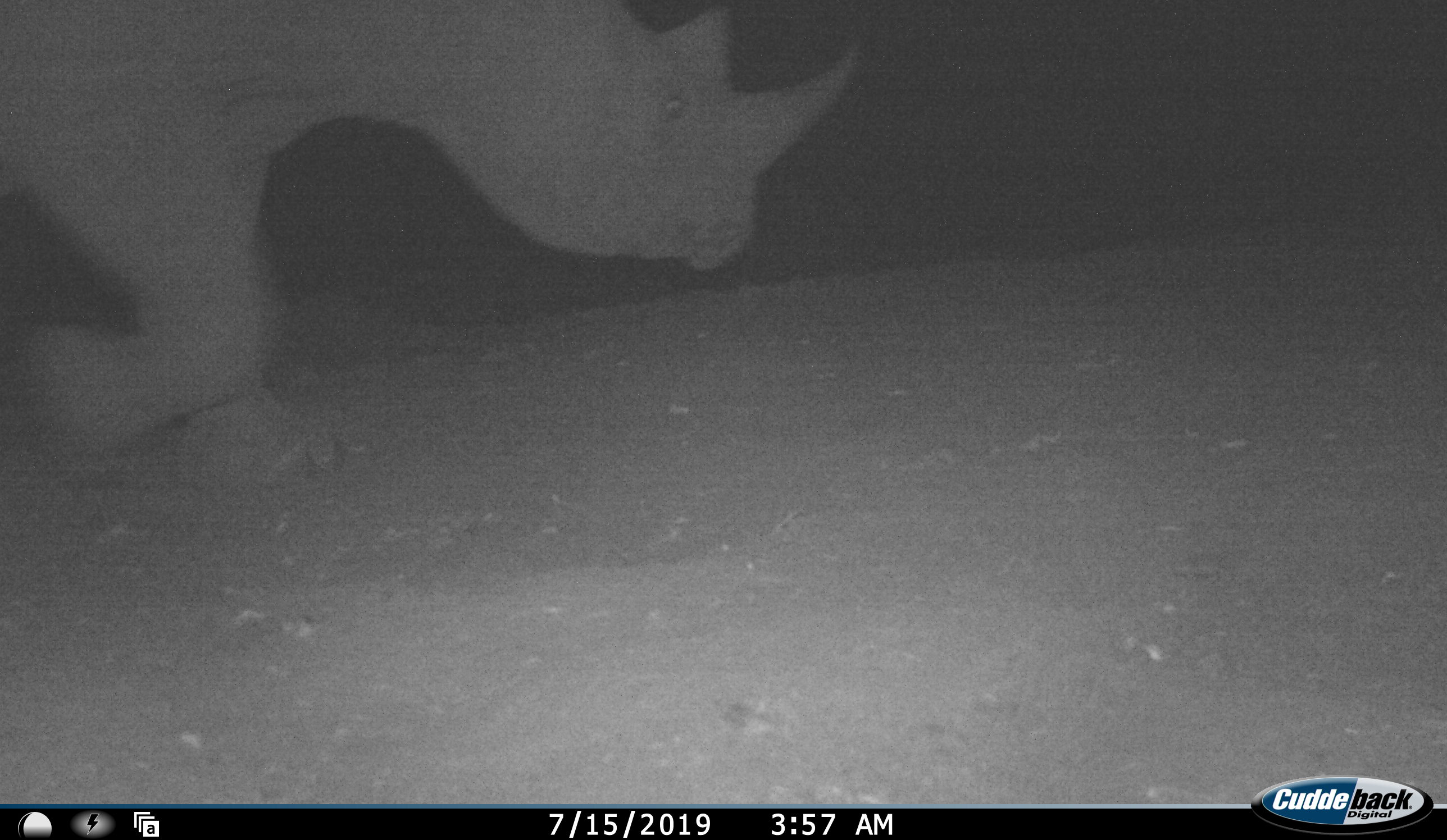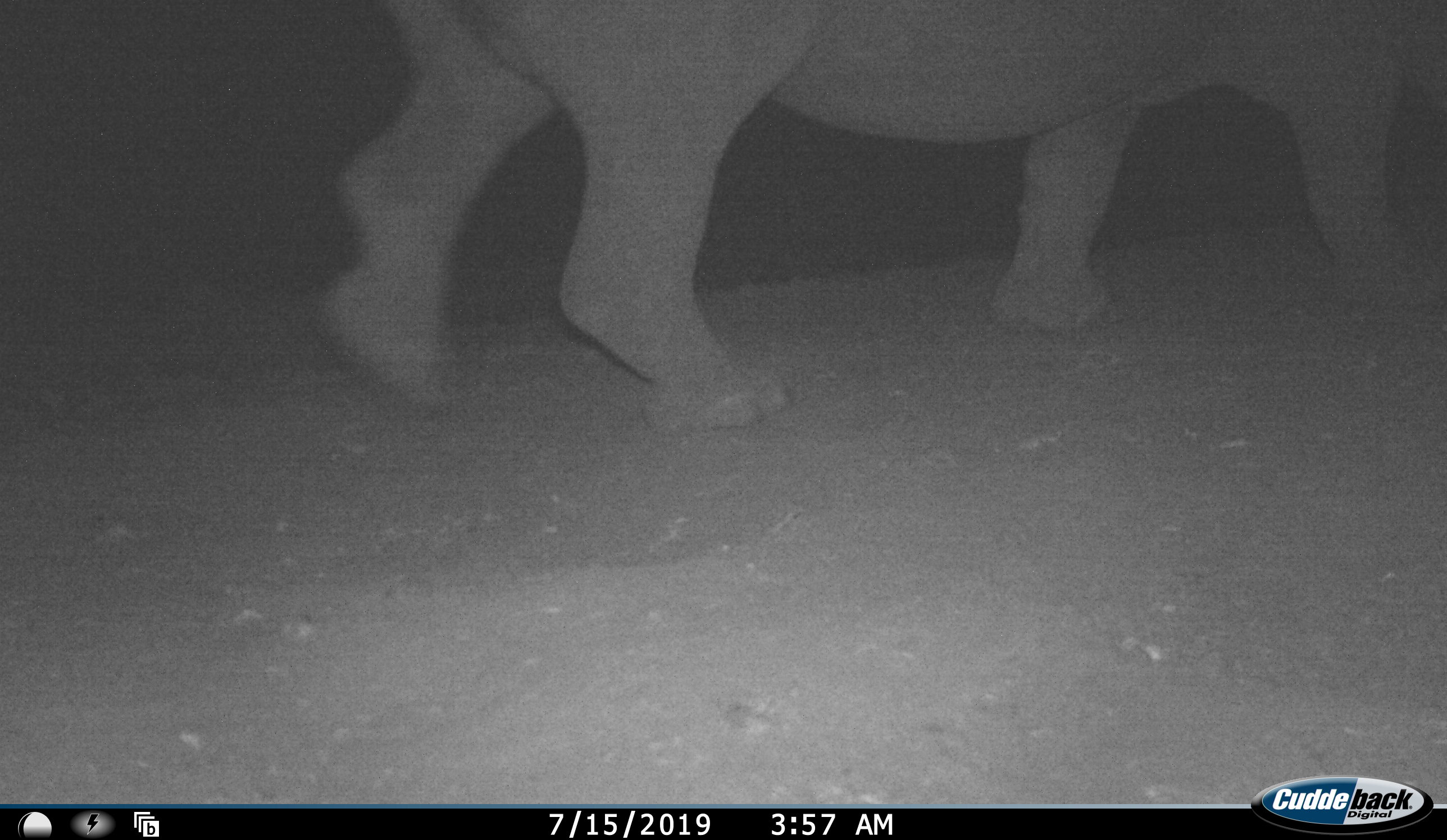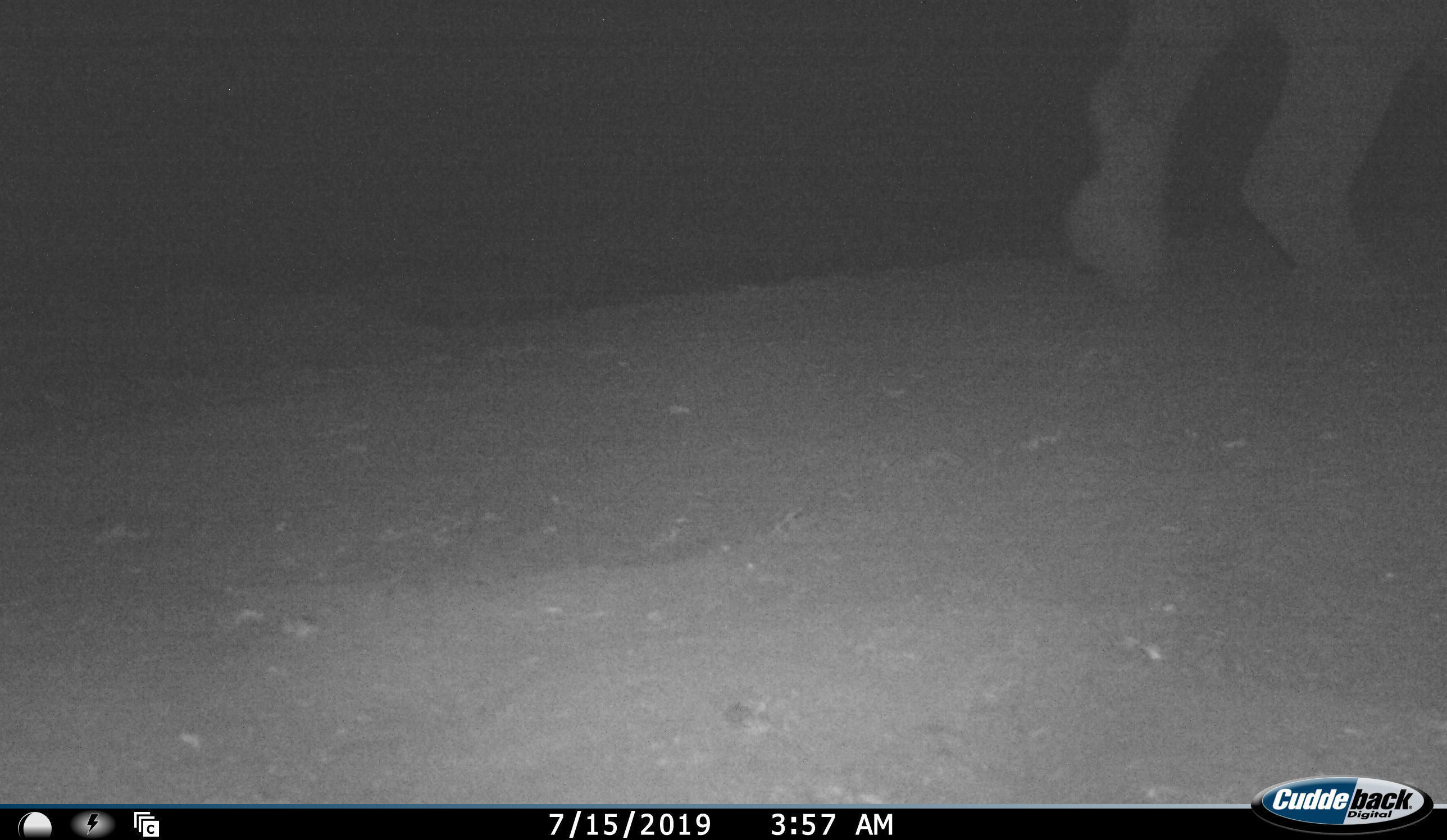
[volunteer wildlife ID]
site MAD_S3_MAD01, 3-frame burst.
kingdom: Animalia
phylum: Chordata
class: Mammalia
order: Perissodactyla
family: Rhinocerotidae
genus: Diceros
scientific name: Diceros bicornis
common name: black rhinoceros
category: rhinocerosblack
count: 1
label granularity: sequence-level